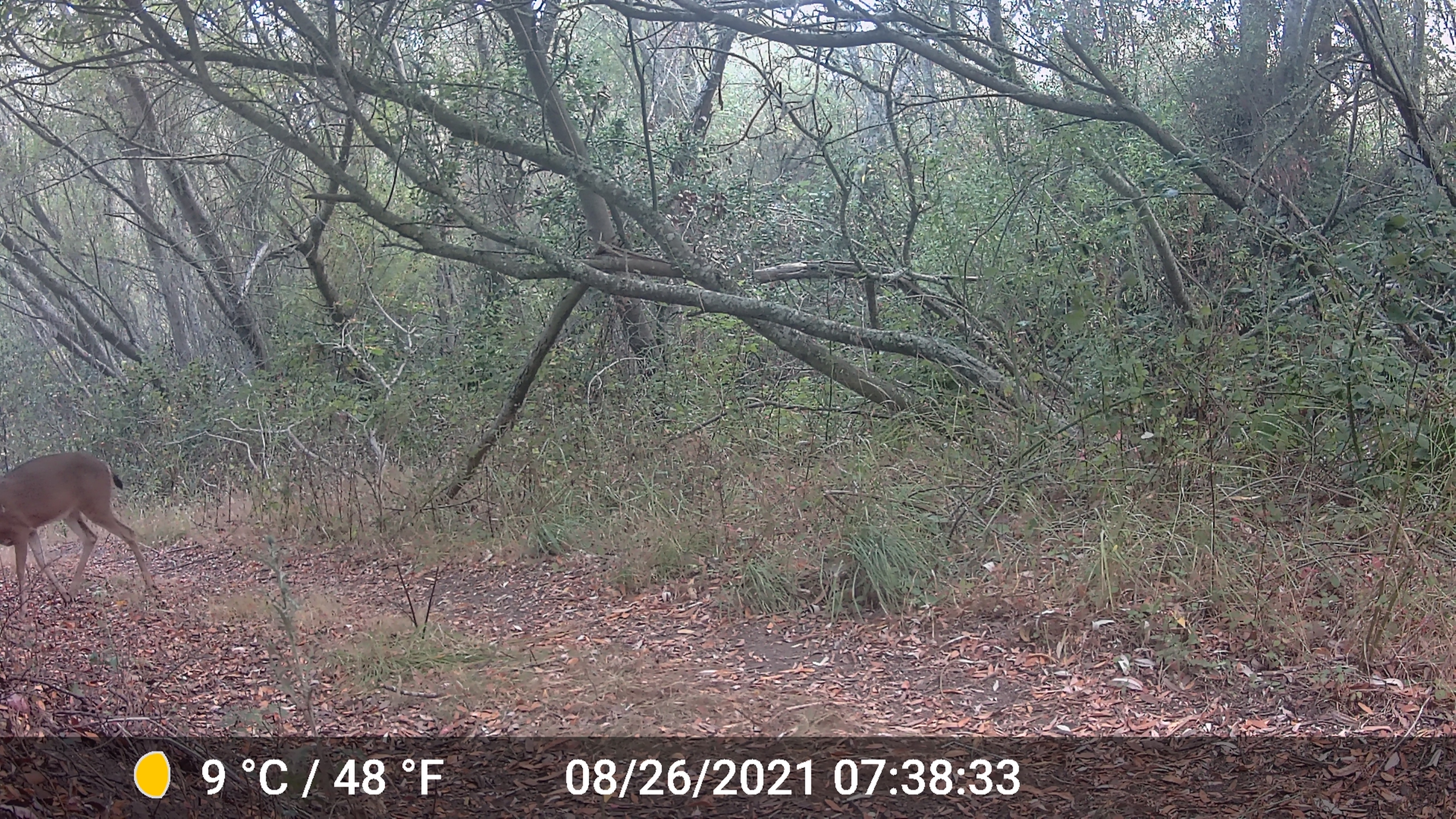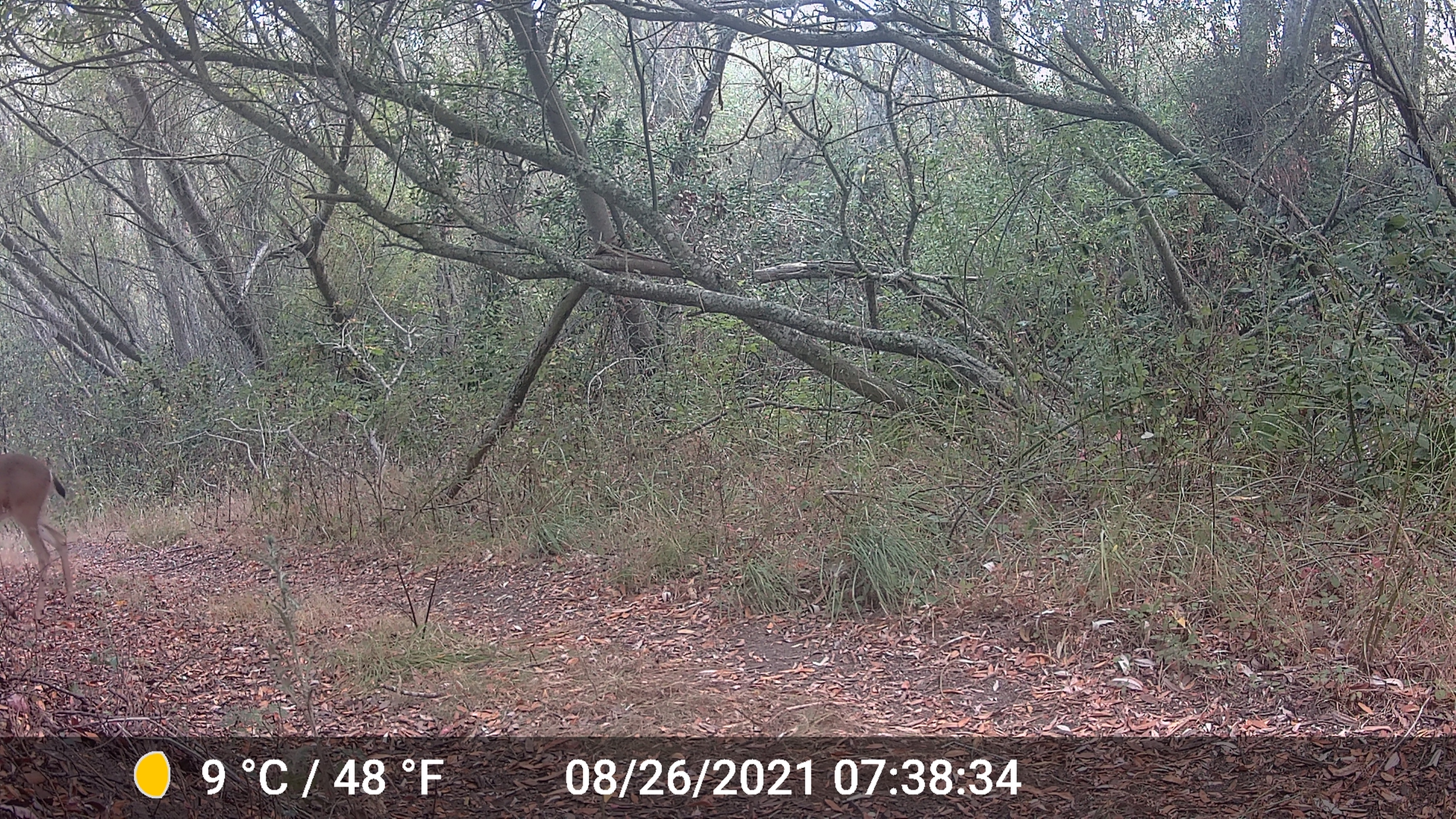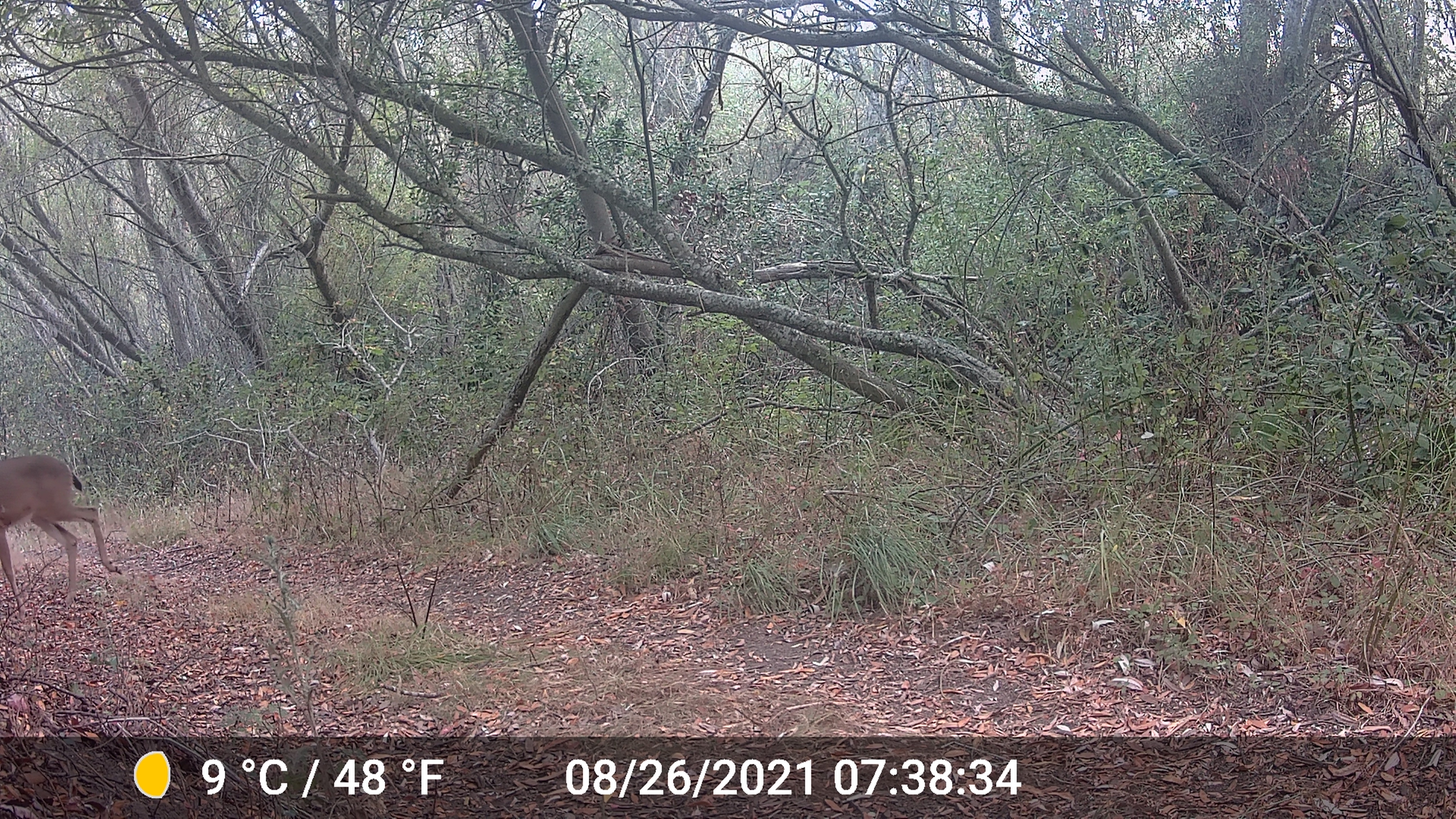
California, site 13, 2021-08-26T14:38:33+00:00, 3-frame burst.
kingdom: Animalia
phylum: Chordata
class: Mammalia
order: Artiodactyla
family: Cervidae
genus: Odocoileus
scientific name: Odocoileus hemionus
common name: mule deer